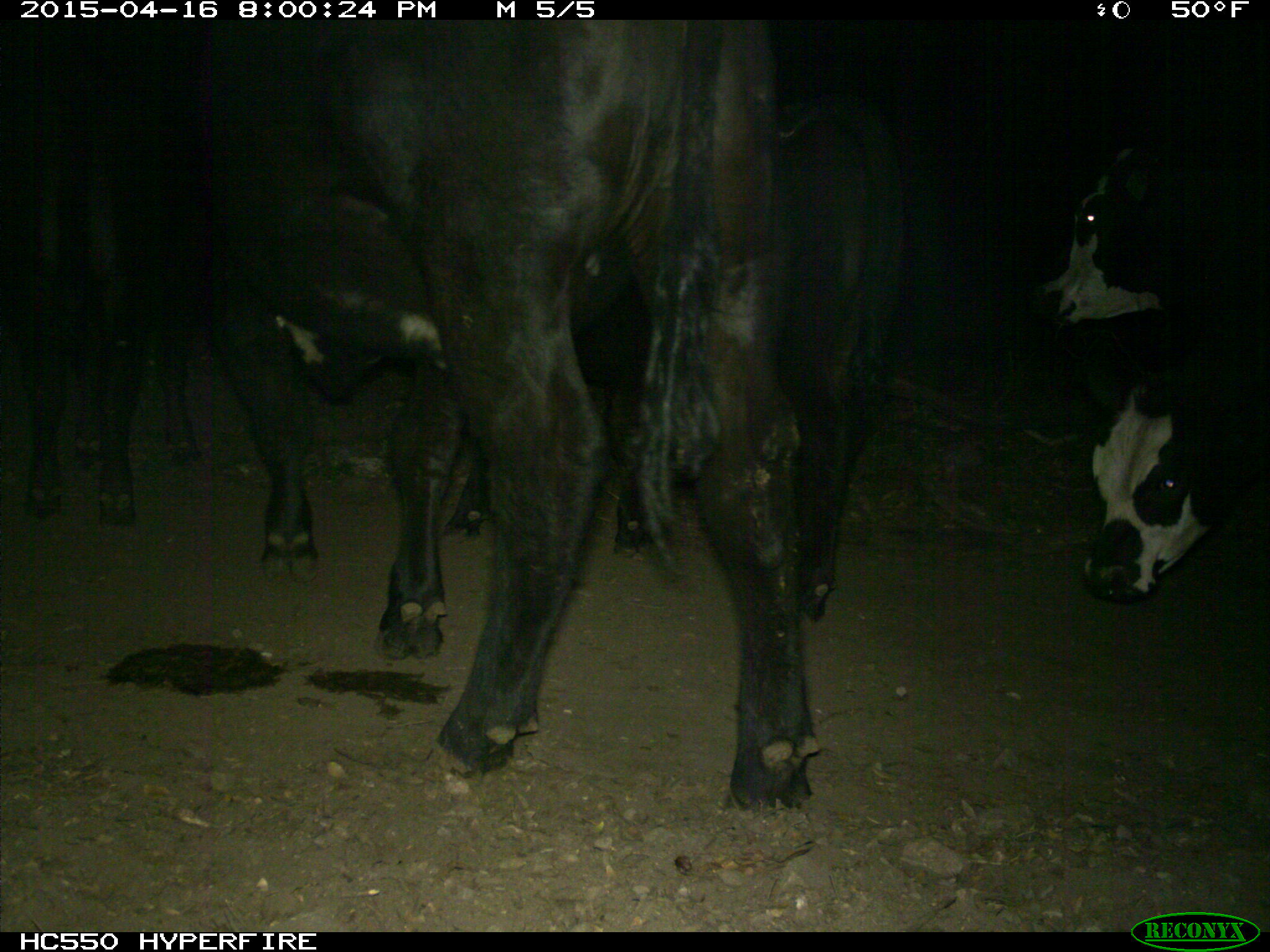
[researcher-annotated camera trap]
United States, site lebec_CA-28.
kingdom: Animalia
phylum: Chordata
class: Mammalia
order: Artiodactyla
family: Bovidae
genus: Bos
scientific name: Bos taurus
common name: domestic cow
Bos taurus (domestic cow).